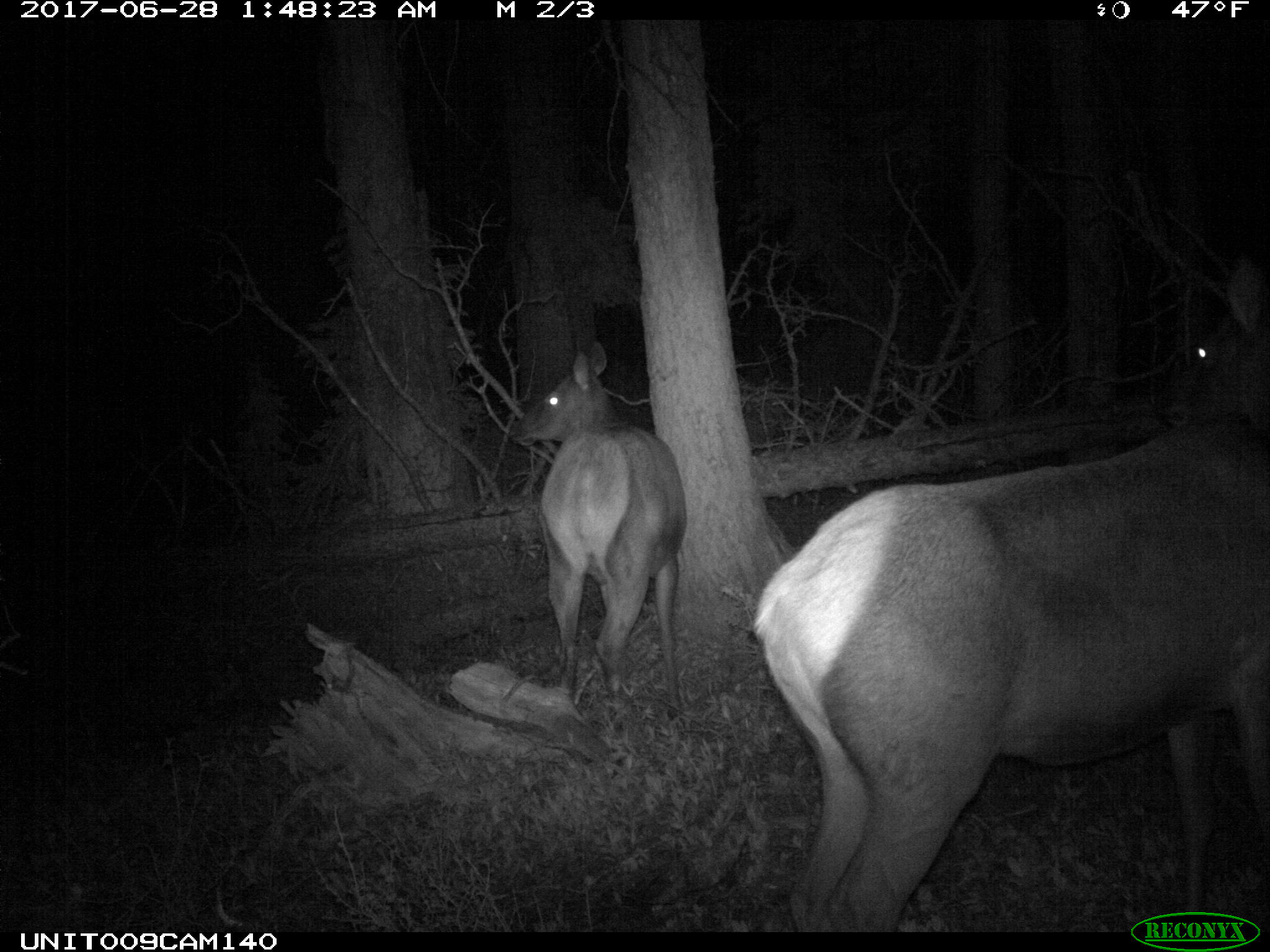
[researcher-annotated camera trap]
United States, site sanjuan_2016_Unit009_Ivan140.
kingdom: Animalia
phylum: Chordata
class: Mammalia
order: Artiodactyla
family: Cervidae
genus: Cervus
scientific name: Cervus elaphus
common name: red deer